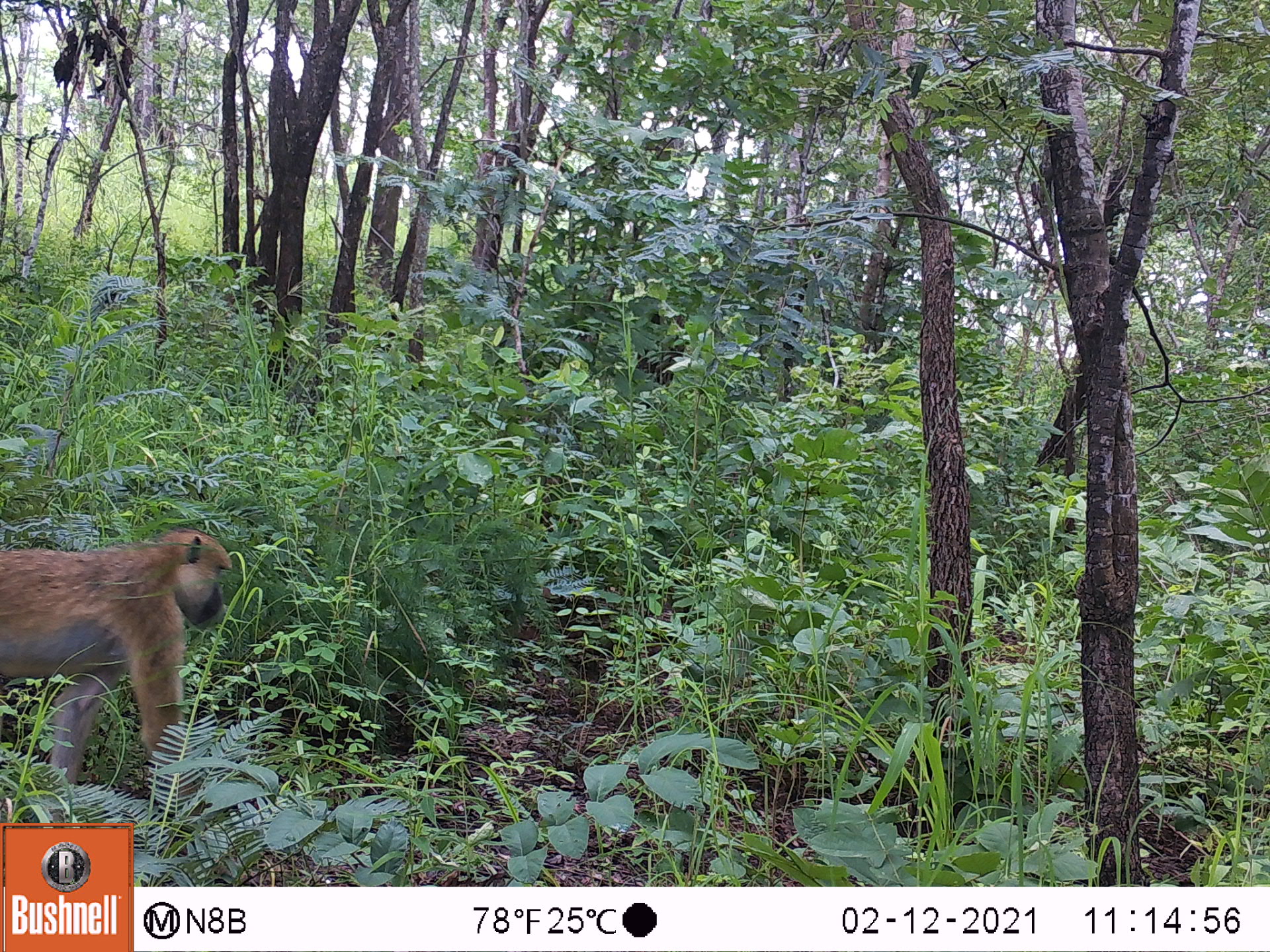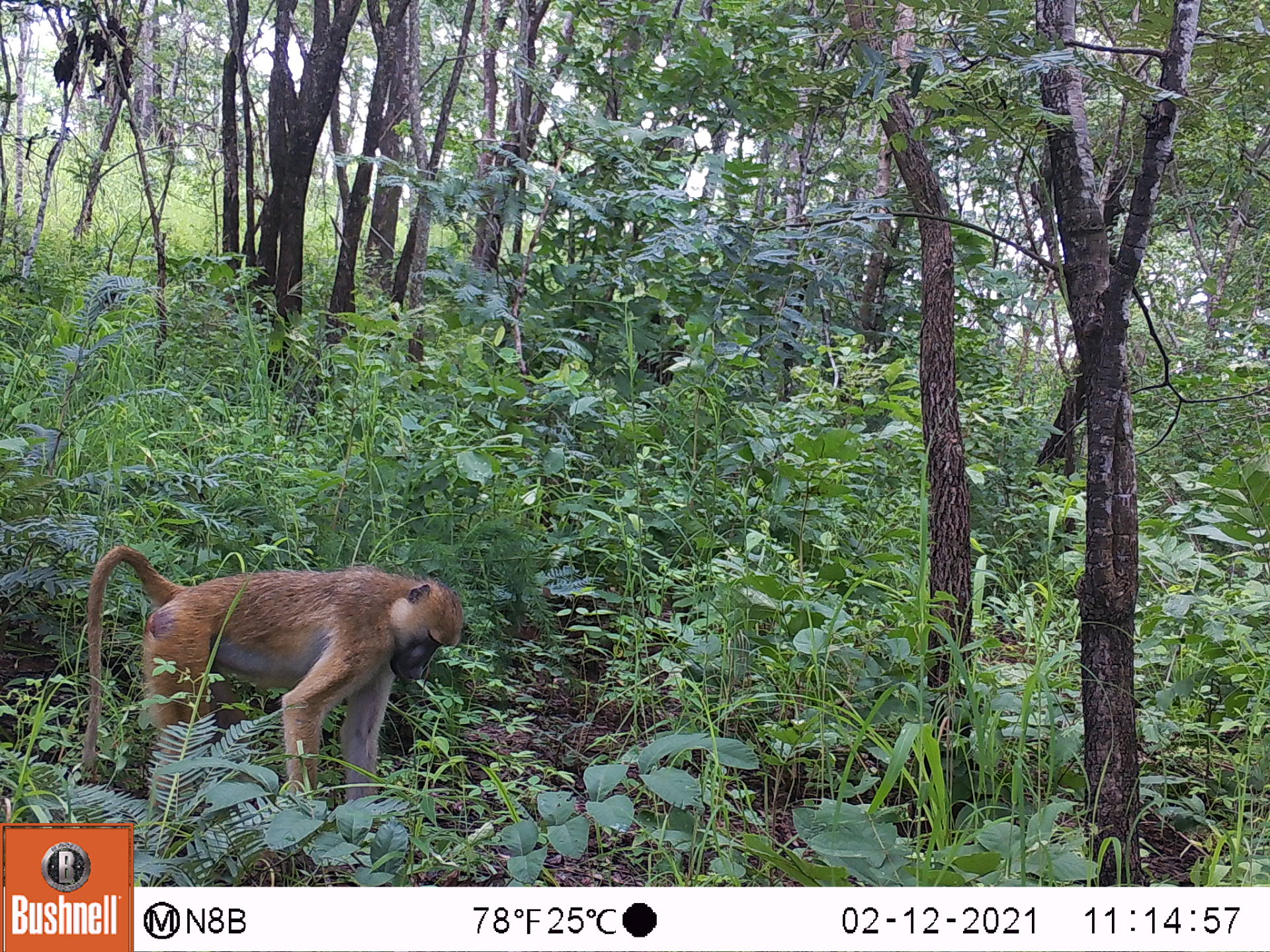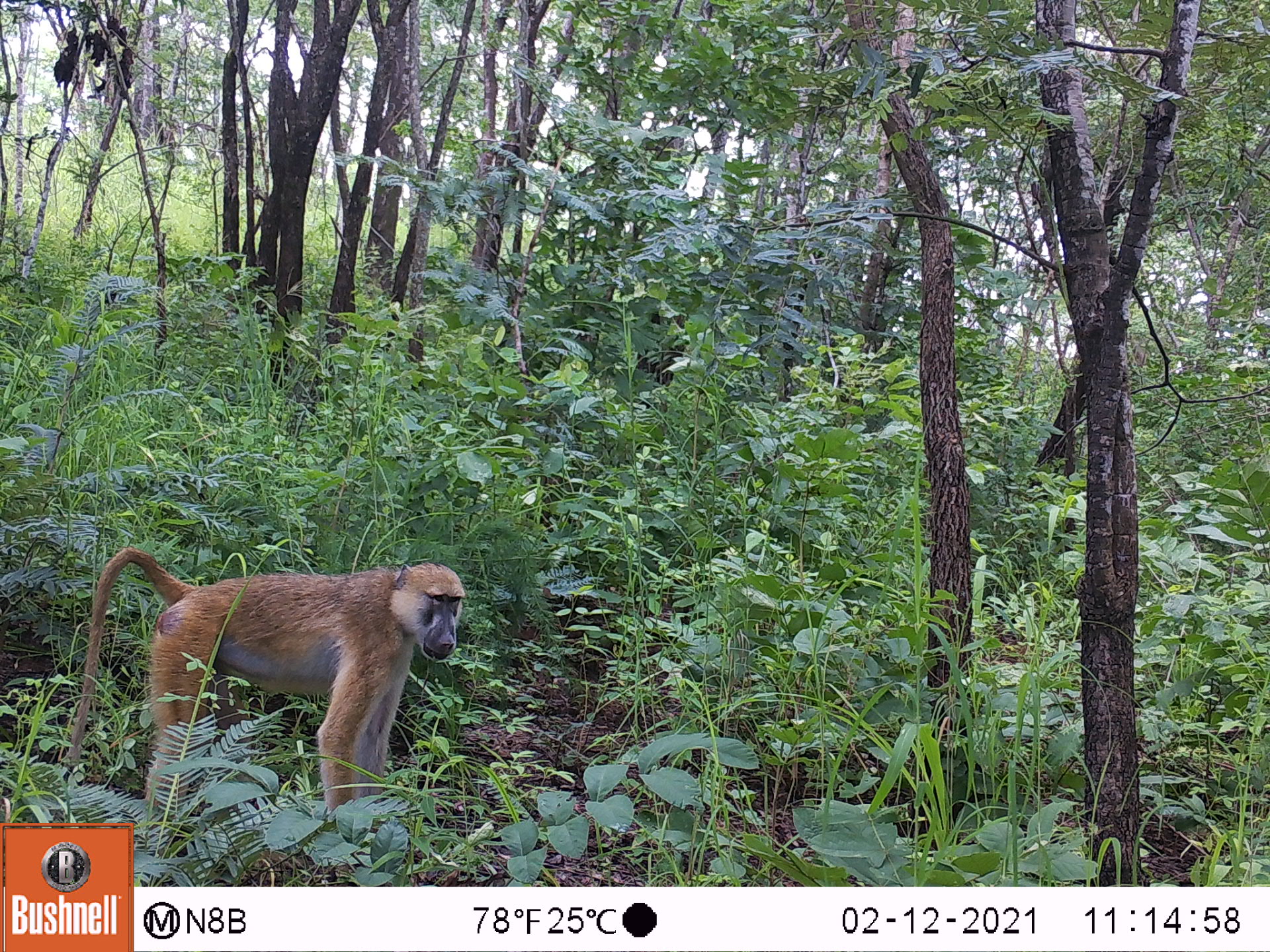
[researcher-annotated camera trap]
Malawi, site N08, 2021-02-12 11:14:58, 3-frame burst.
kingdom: Animalia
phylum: Chordata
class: Mammalia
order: Primates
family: Cercopithecidae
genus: Papio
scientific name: Papio cynocephalus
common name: yellow baboon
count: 1